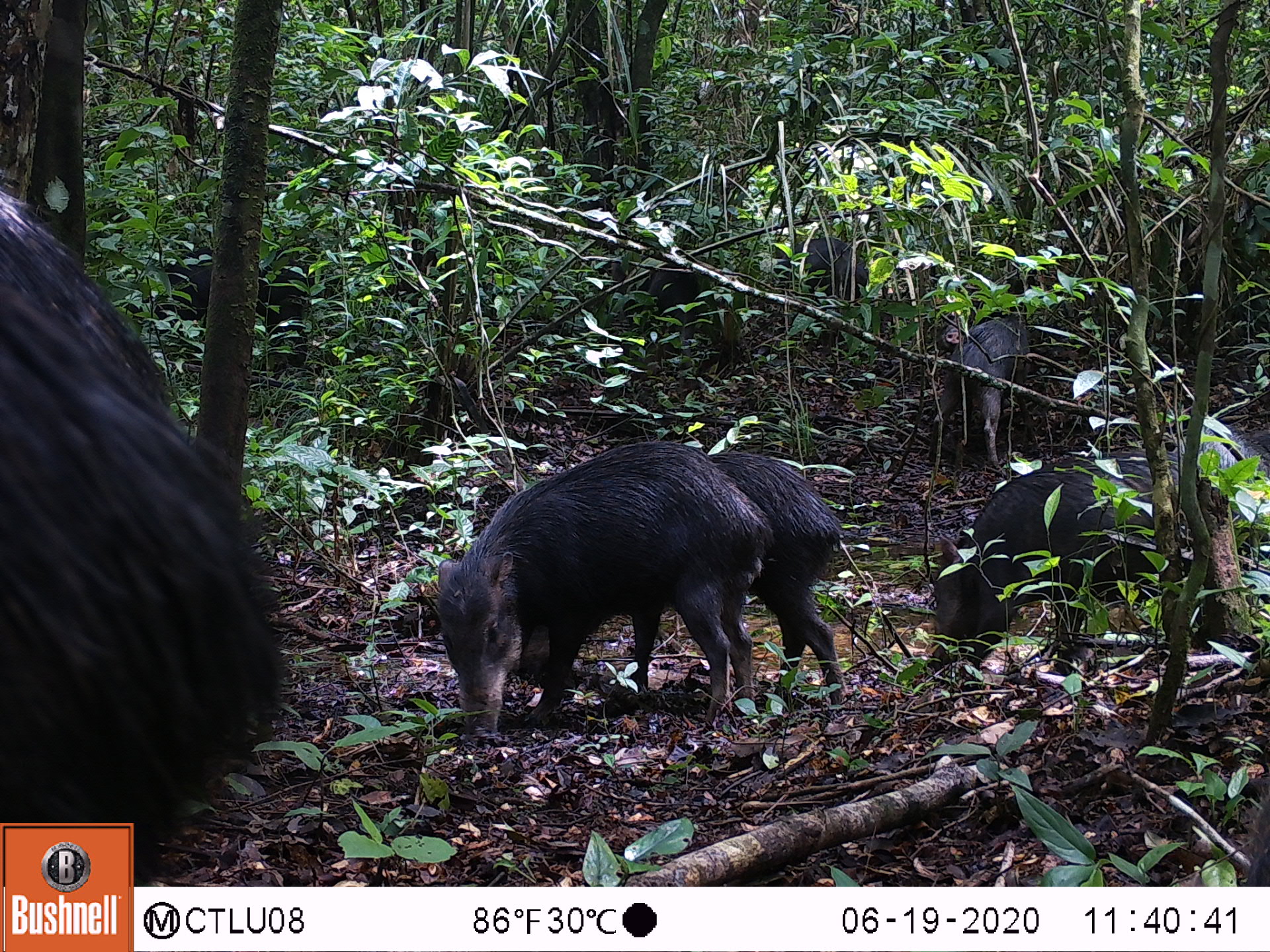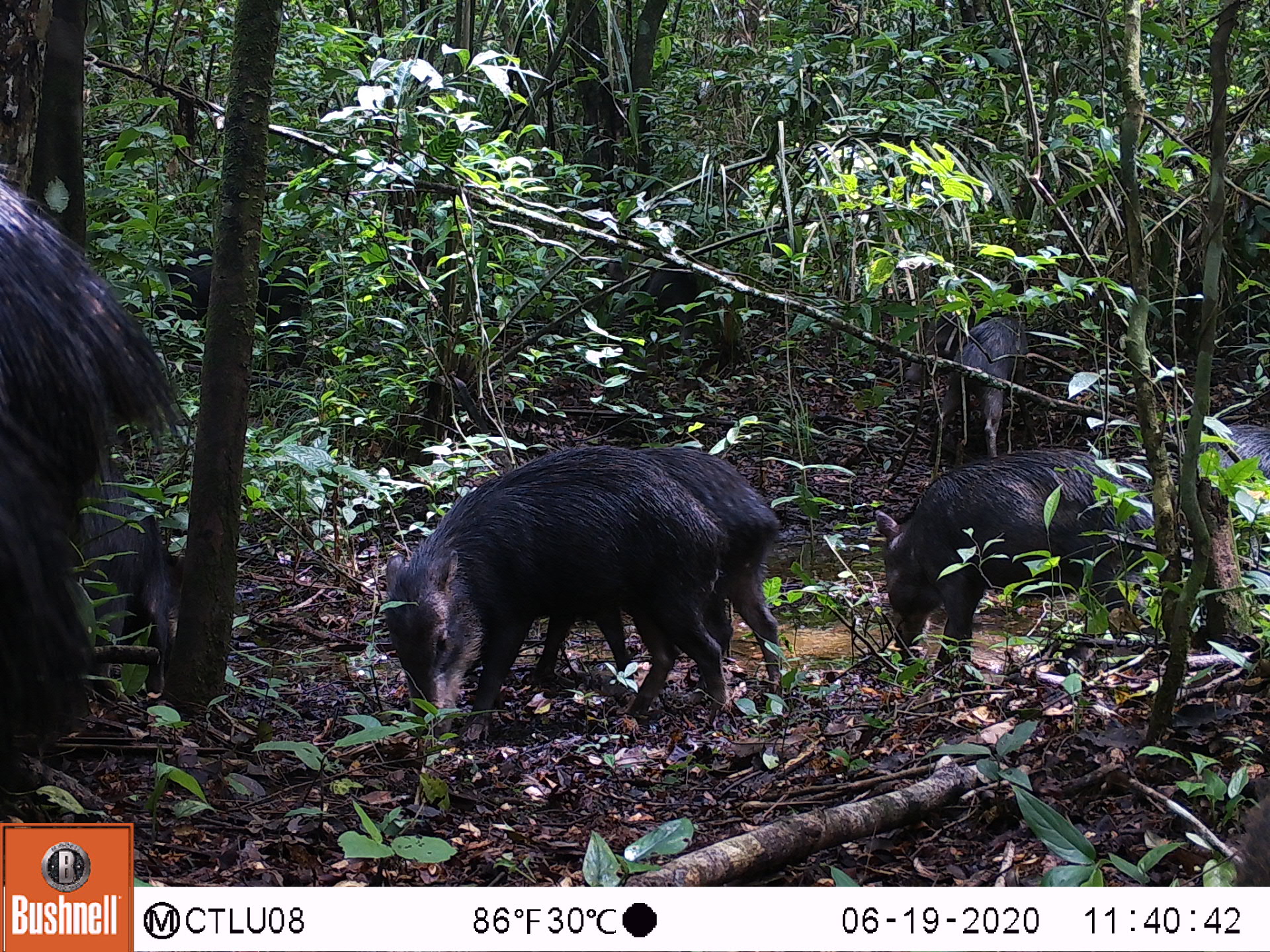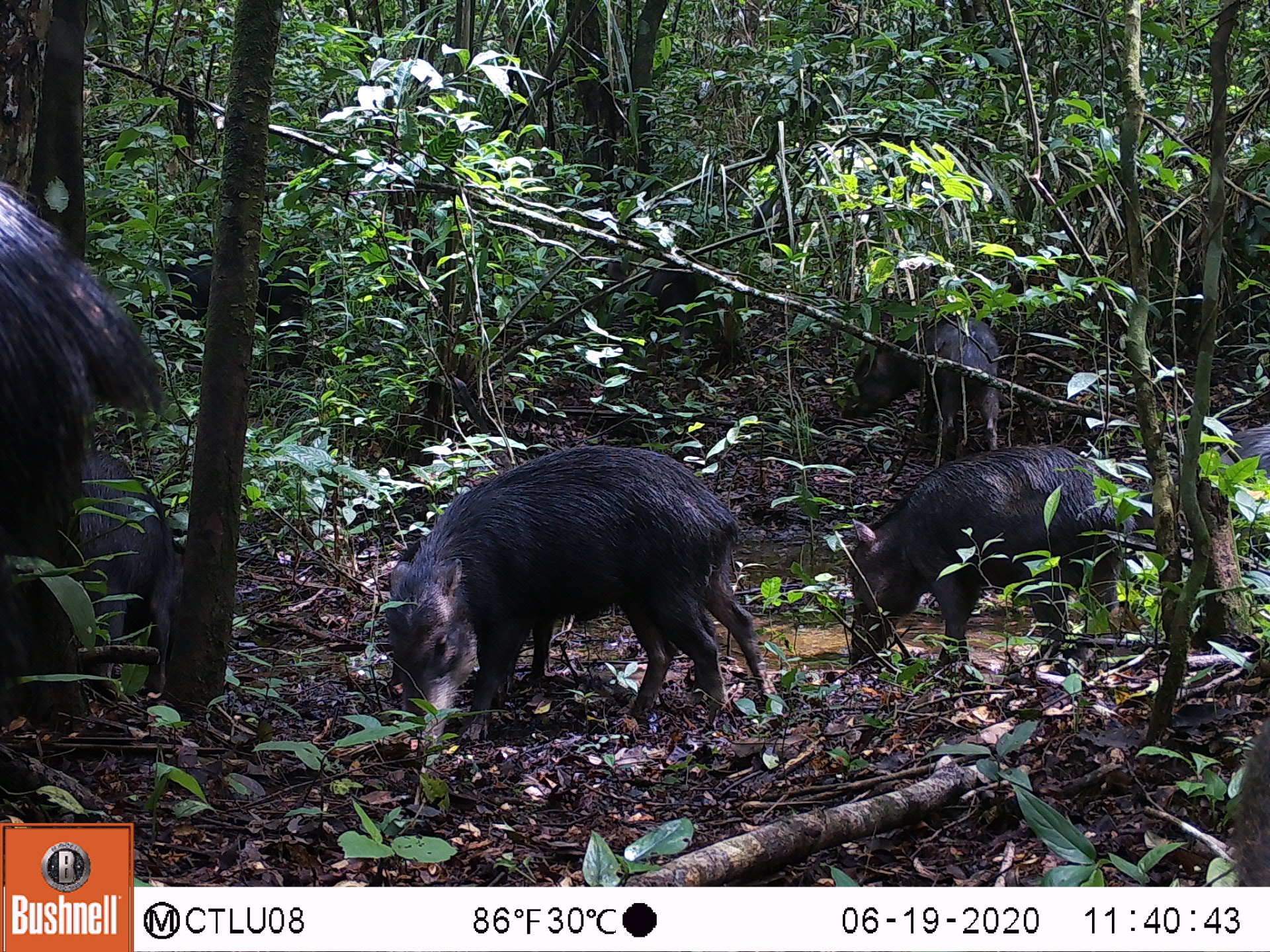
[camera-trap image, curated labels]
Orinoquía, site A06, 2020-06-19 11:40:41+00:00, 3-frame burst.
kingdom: Animalia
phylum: Chordata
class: Mammalia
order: Artiodactyla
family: Tayassuidae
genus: Tayassu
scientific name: Tayassu pecari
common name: white-lipped peccary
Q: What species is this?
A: White-lipped peccary (Tayassu pecari).